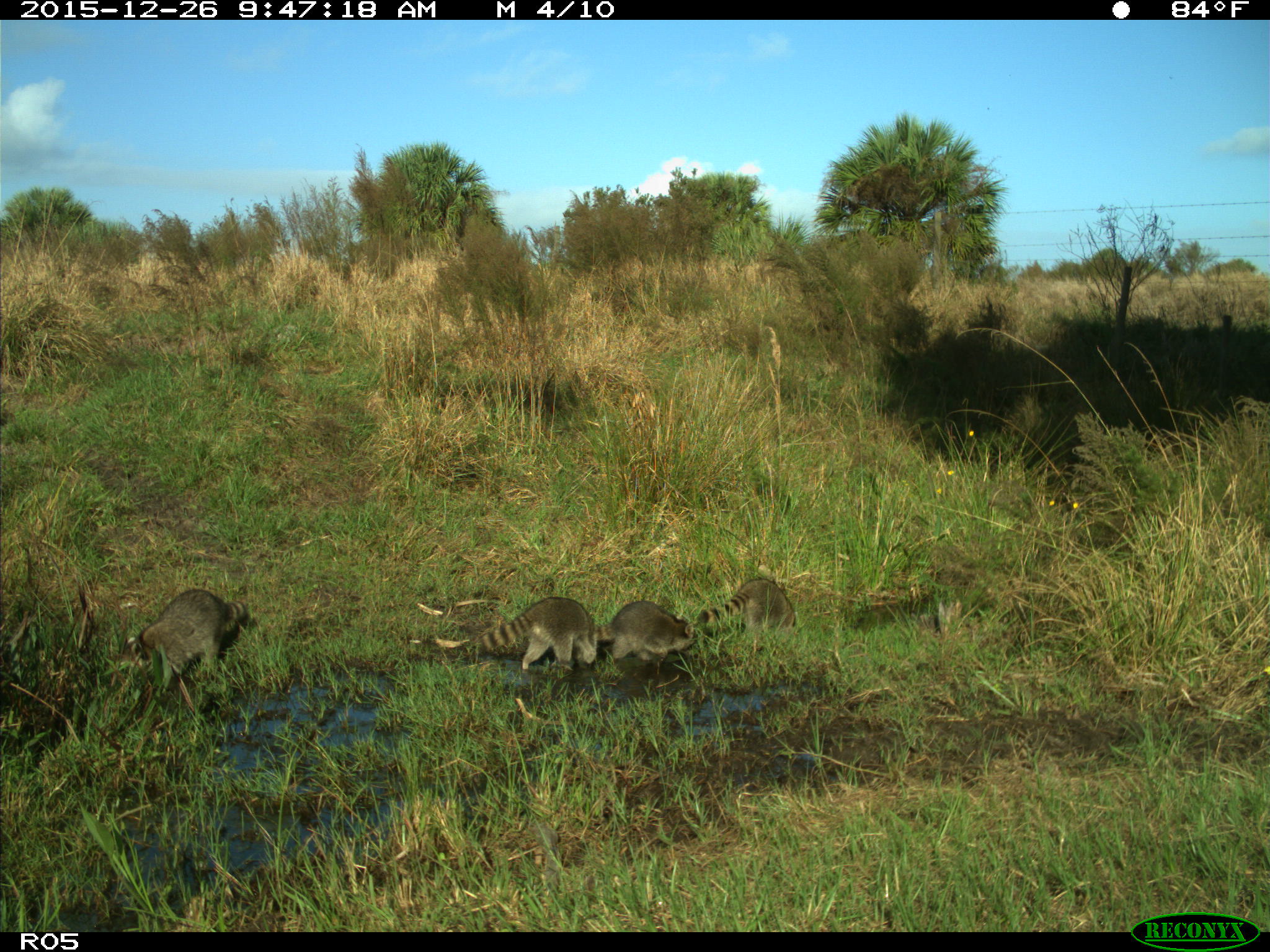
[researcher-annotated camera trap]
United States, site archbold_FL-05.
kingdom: Animalia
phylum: Chordata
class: Mammalia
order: Carnivora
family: Procyonidae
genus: Procyon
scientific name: Procyon lotor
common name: common raccoon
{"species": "Procyon lotor (common raccoon)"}